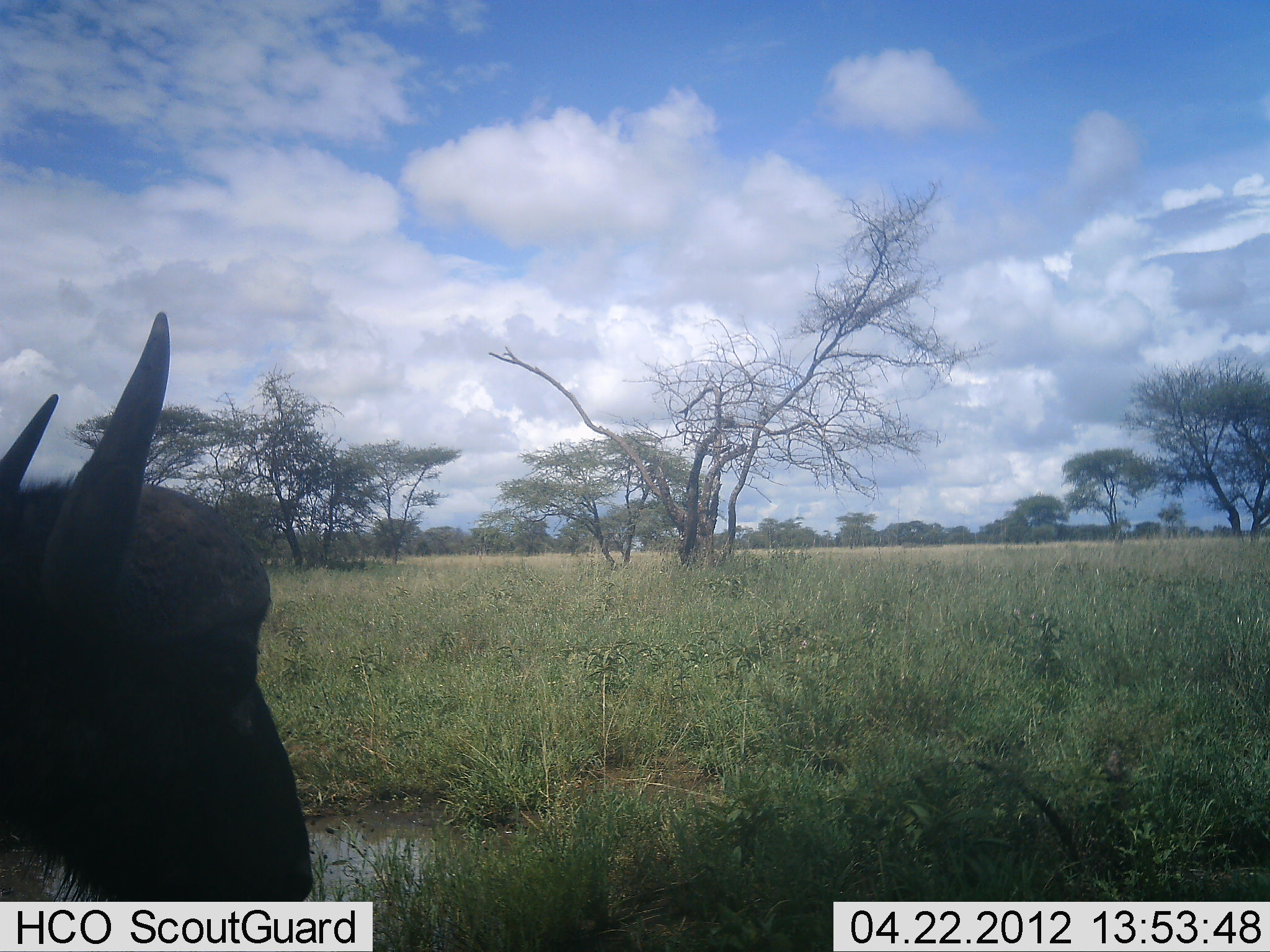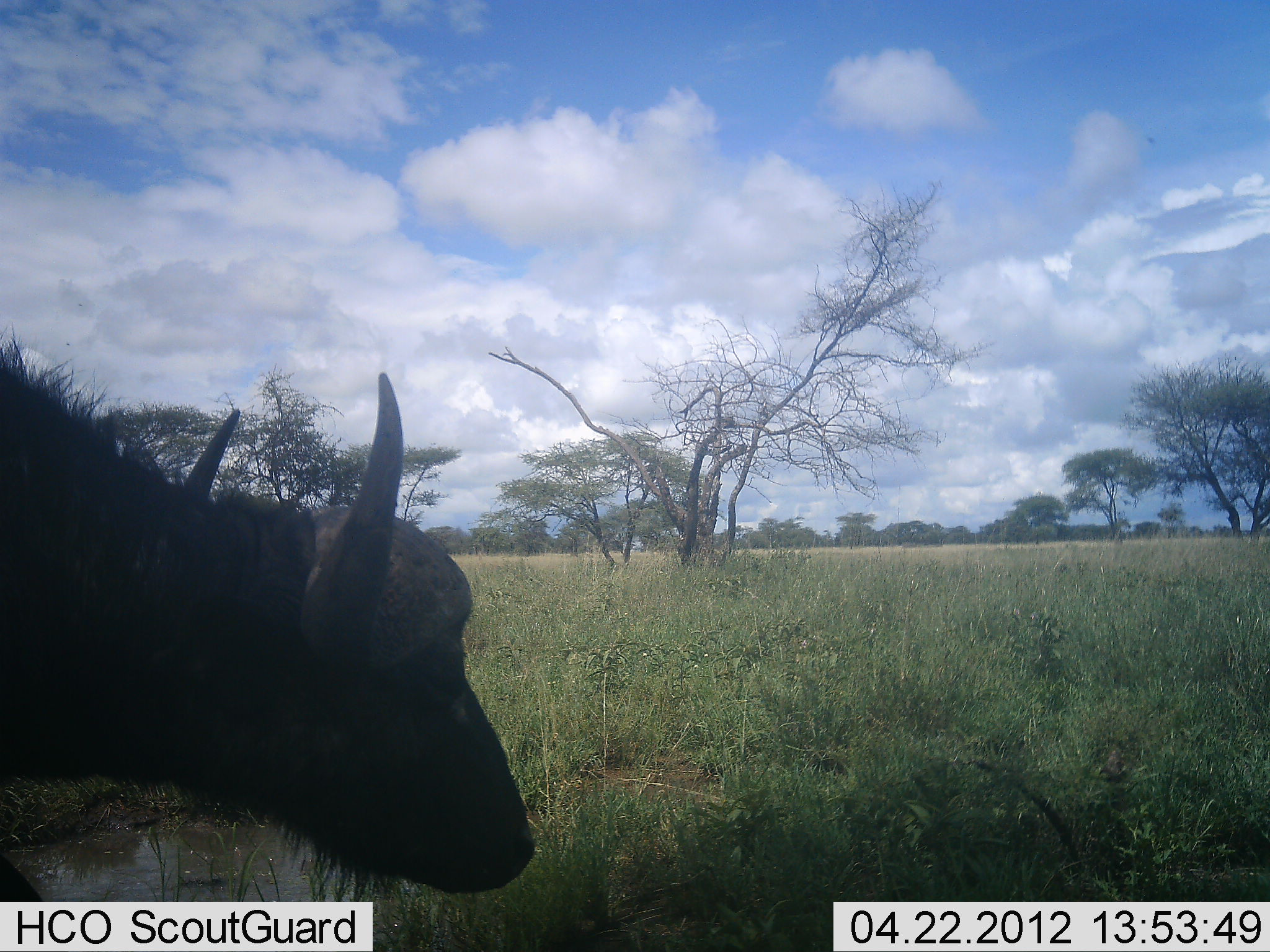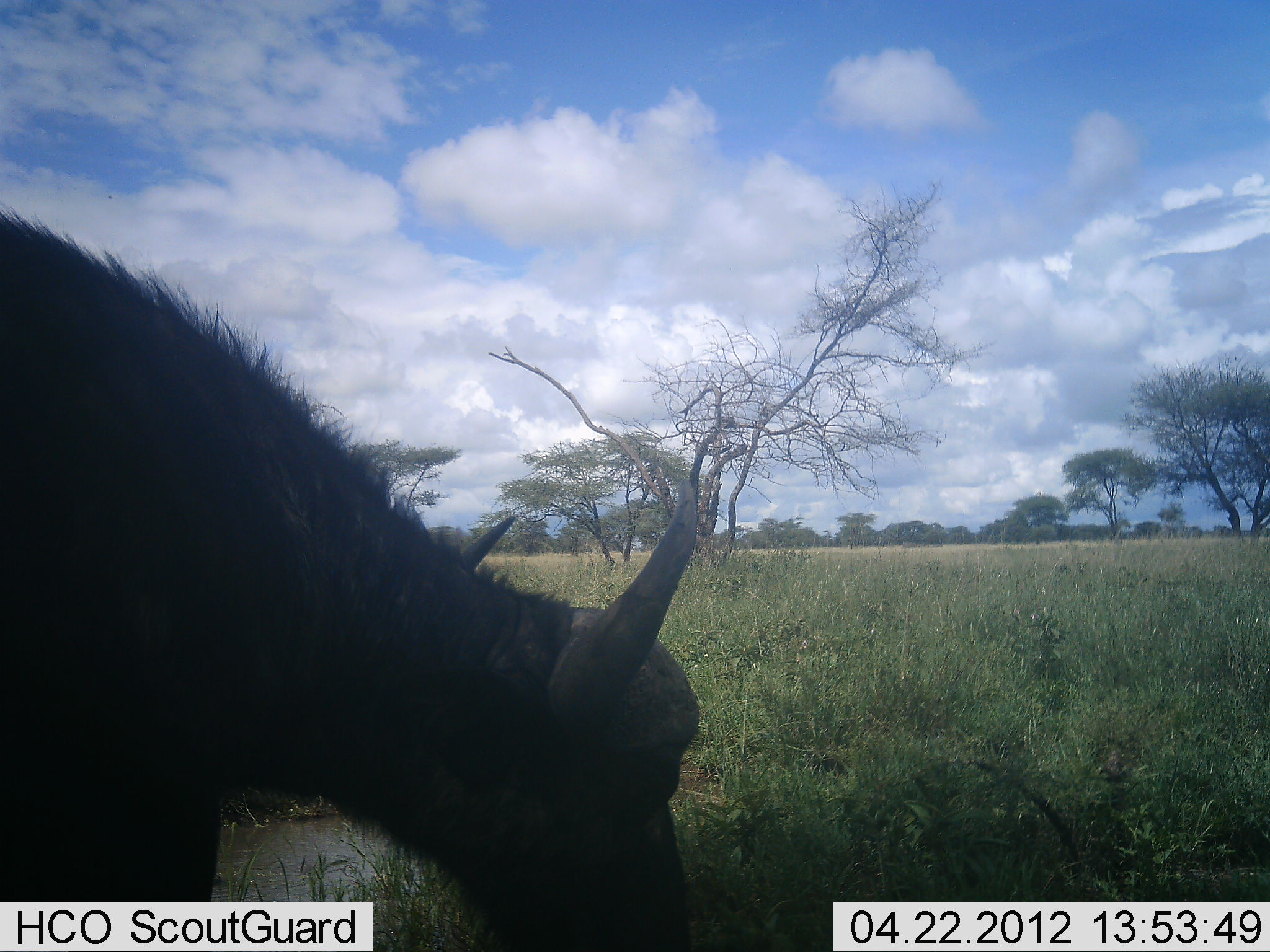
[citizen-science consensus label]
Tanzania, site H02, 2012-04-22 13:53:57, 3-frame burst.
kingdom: Animalia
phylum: Chordata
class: Mammalia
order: Artiodactyla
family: Bovidae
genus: Syncerus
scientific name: Syncerus caffer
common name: cape buffalo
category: buffalo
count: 1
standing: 14%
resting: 0%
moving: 76%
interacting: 0%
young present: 0%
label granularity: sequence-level